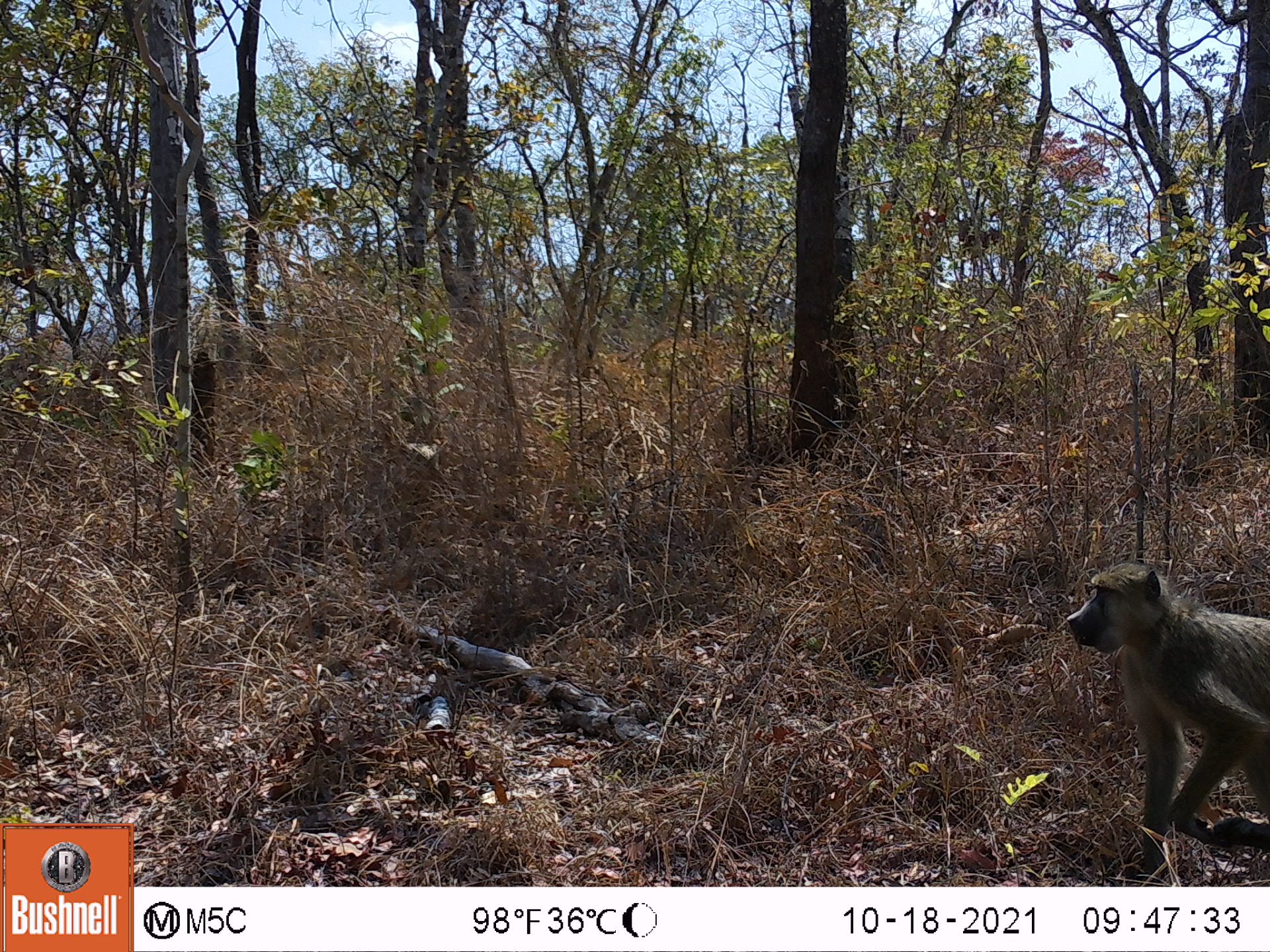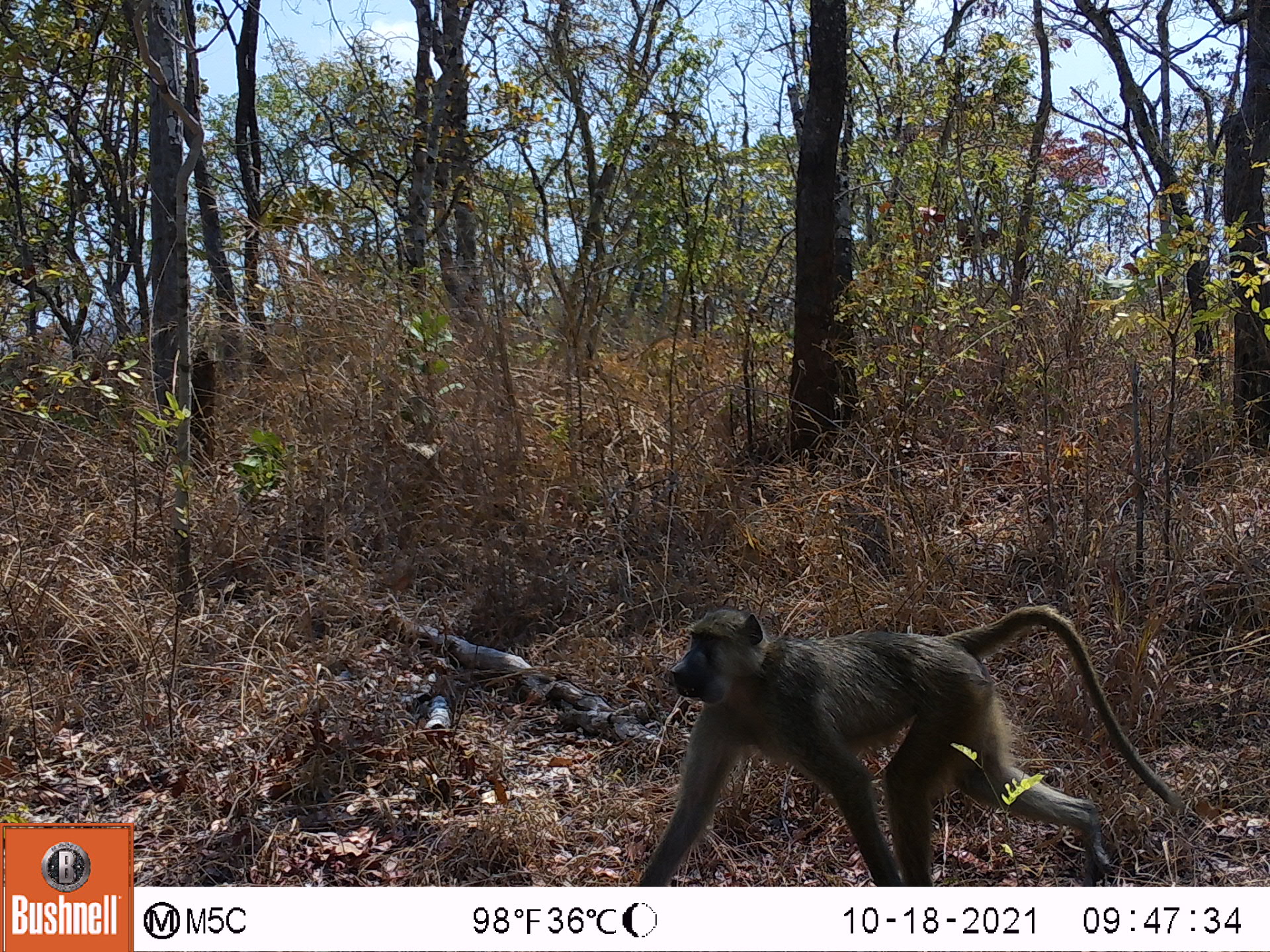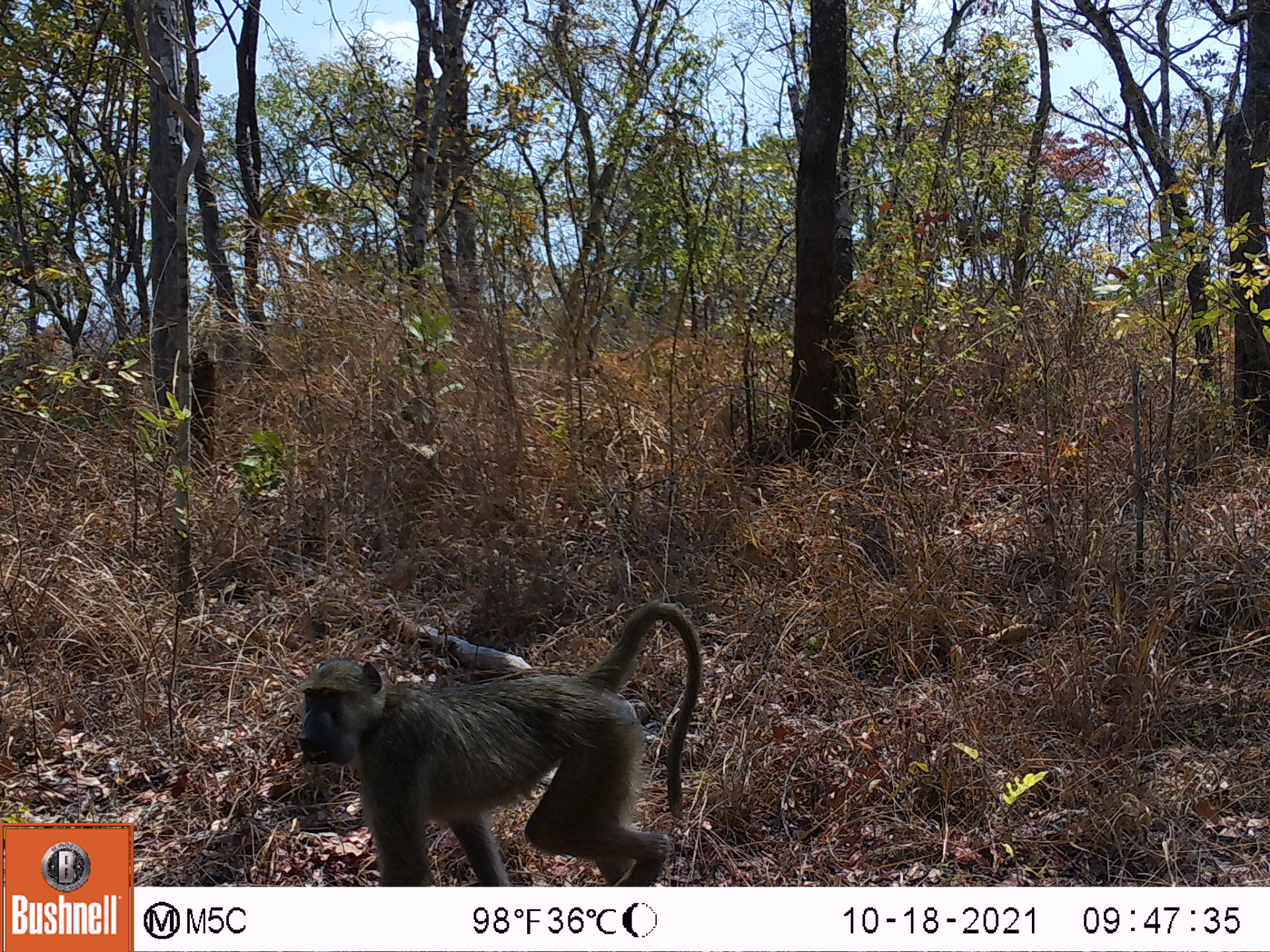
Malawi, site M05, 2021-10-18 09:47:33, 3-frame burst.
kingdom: Animalia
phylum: Chordata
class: Mammalia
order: Primates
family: Cercopithecidae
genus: Papio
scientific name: Papio cynocephalus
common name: yellow baboon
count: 1